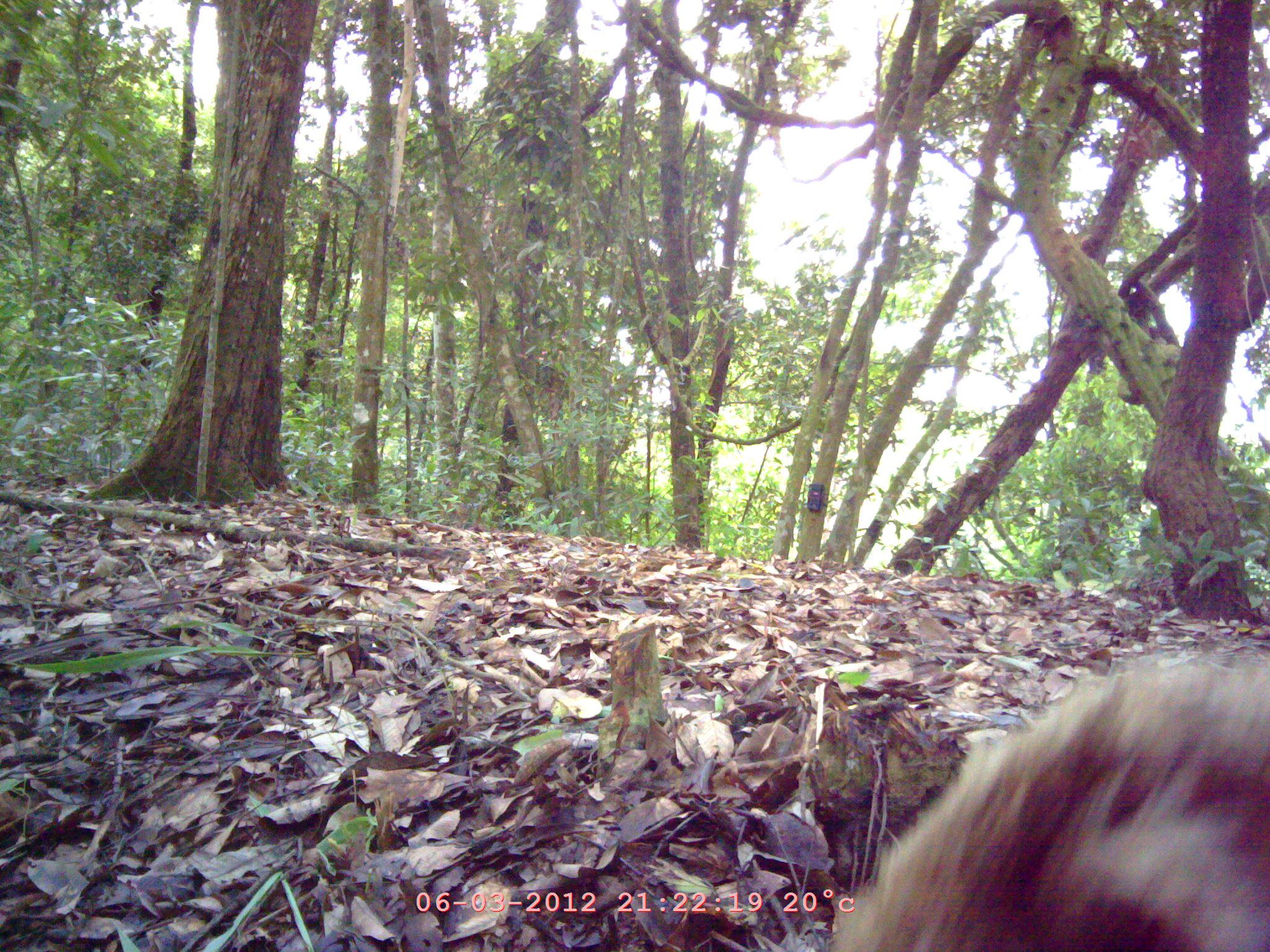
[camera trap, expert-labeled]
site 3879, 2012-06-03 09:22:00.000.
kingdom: Animalia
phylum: Chordata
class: Mammalia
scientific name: Mammalia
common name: mammals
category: unknown mammal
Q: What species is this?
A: Unknown mammal (mammals) (Mammalia).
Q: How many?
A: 1.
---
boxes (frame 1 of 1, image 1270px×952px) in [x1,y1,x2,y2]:
unknown mammal: [827,651,1270,952]